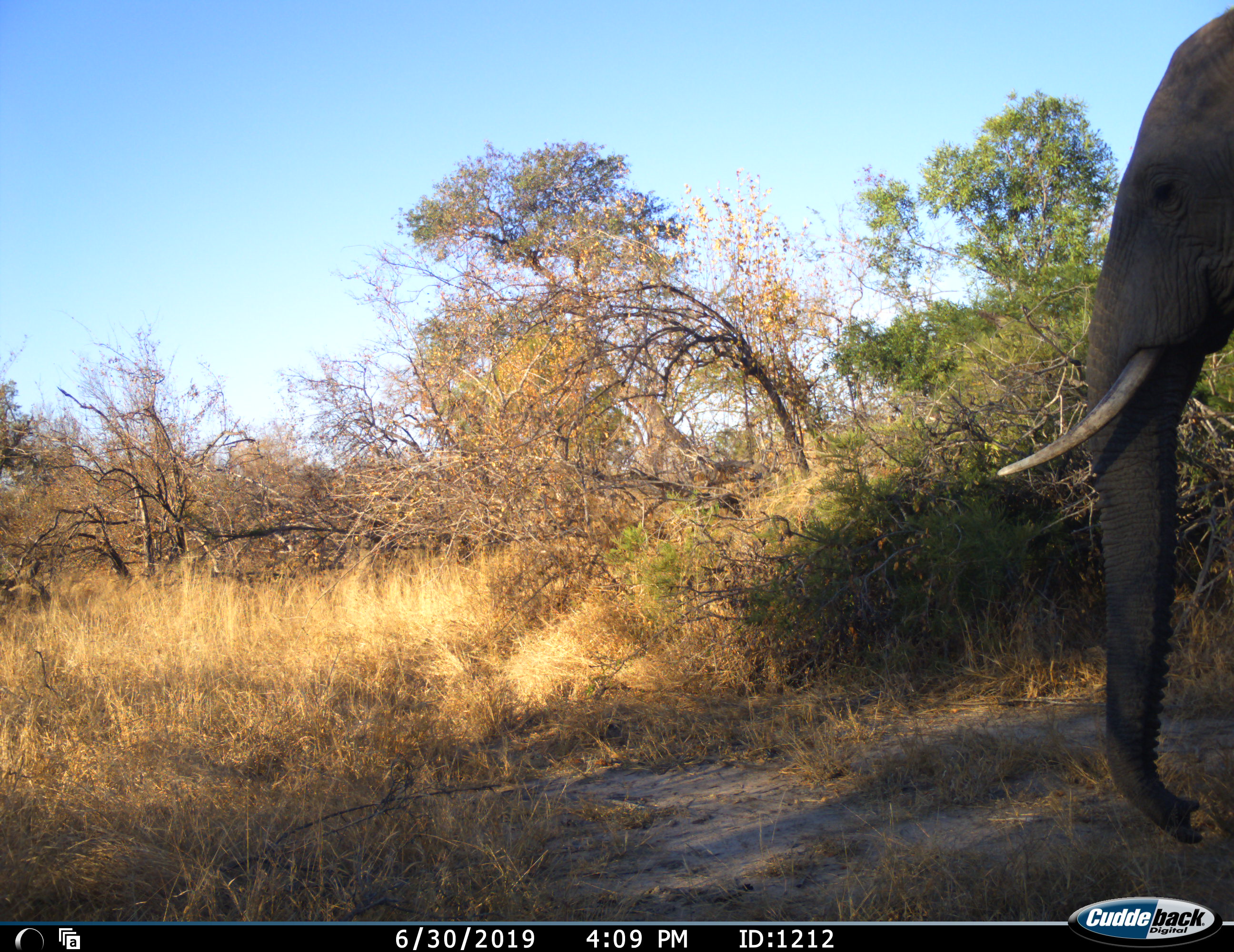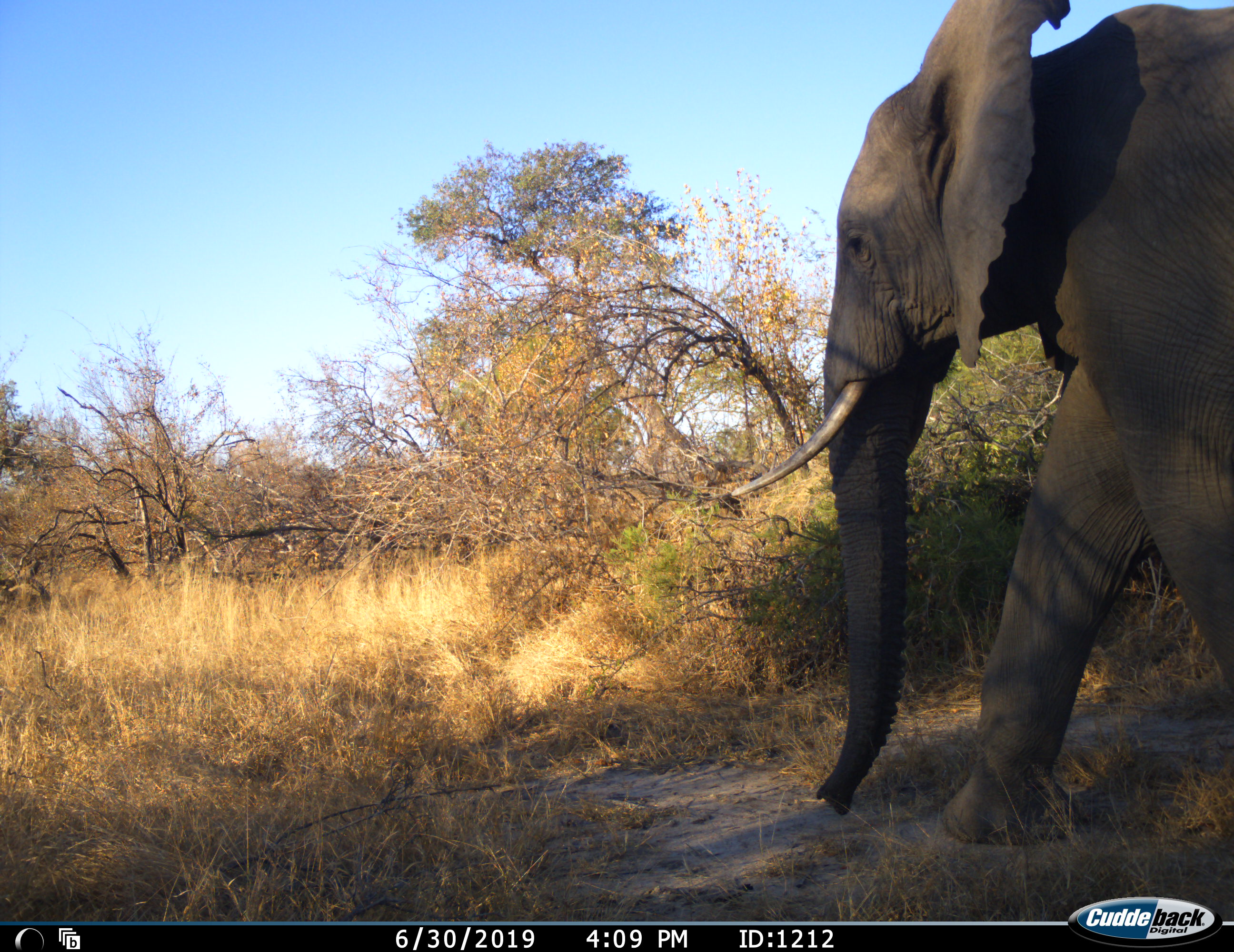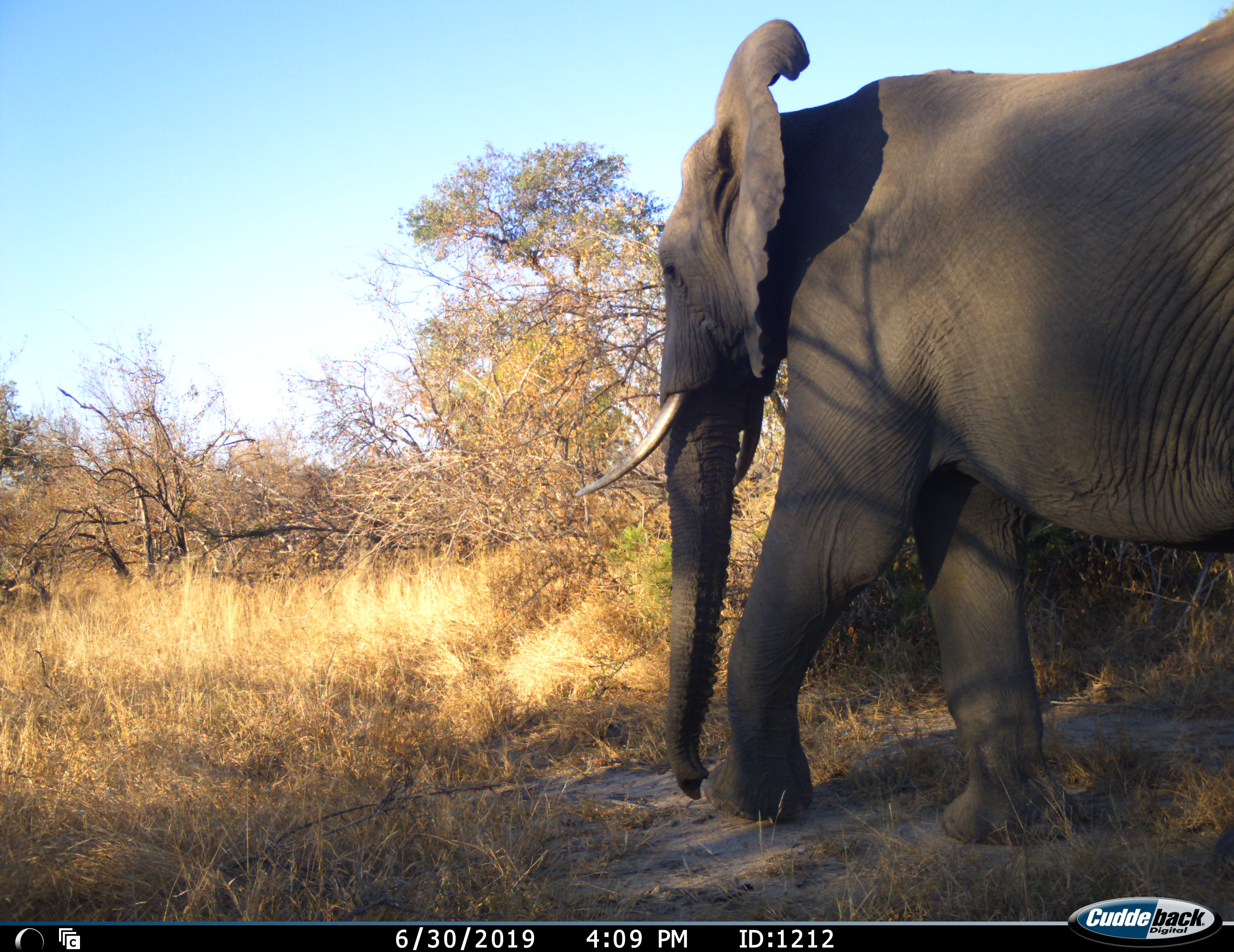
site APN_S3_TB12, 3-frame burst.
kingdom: Animalia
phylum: Chordata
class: Mammalia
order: Proboscidea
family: Elephantidae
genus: Loxodonta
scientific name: Loxodonta africana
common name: african bush elephant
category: elephant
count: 1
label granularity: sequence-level